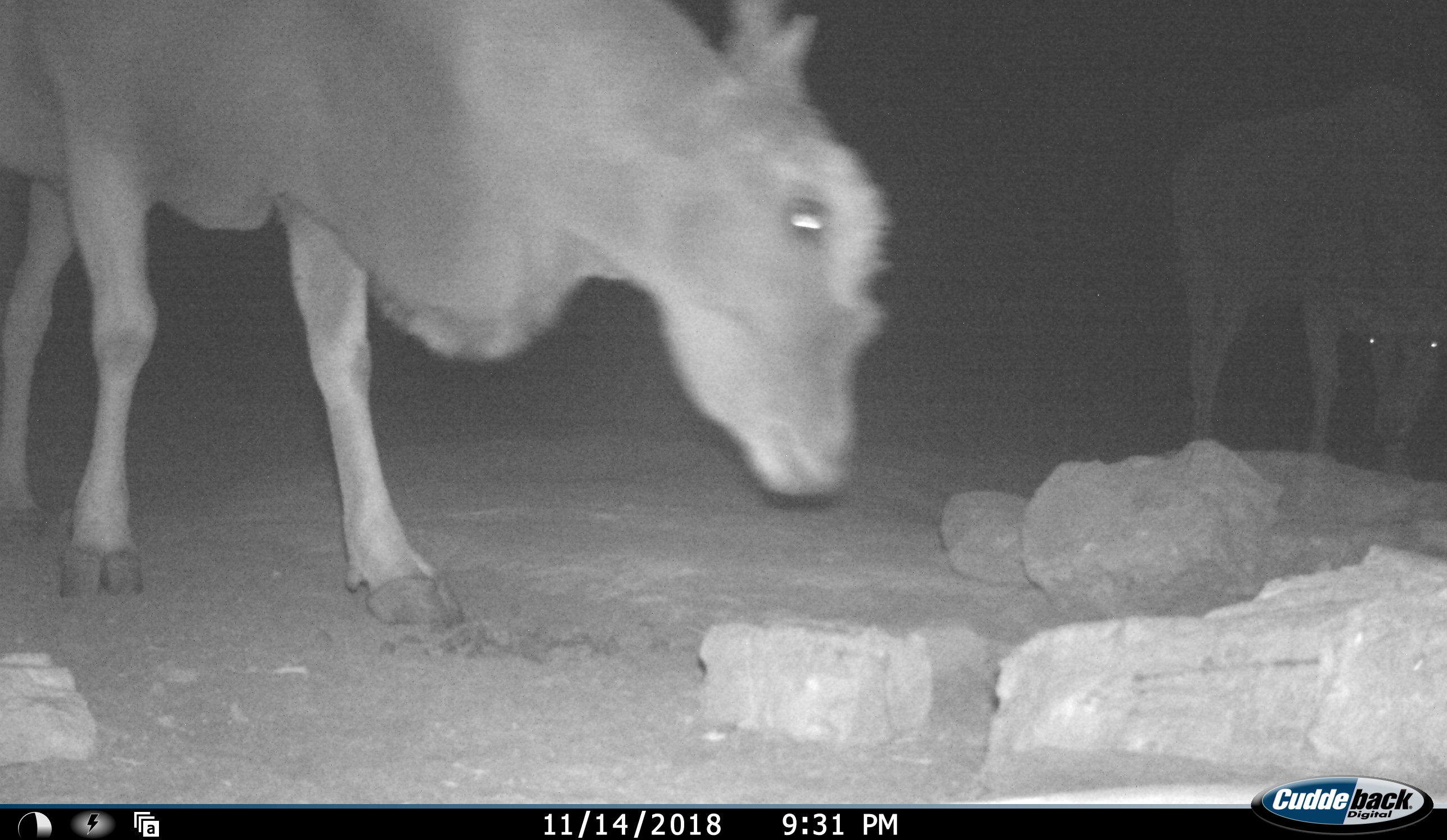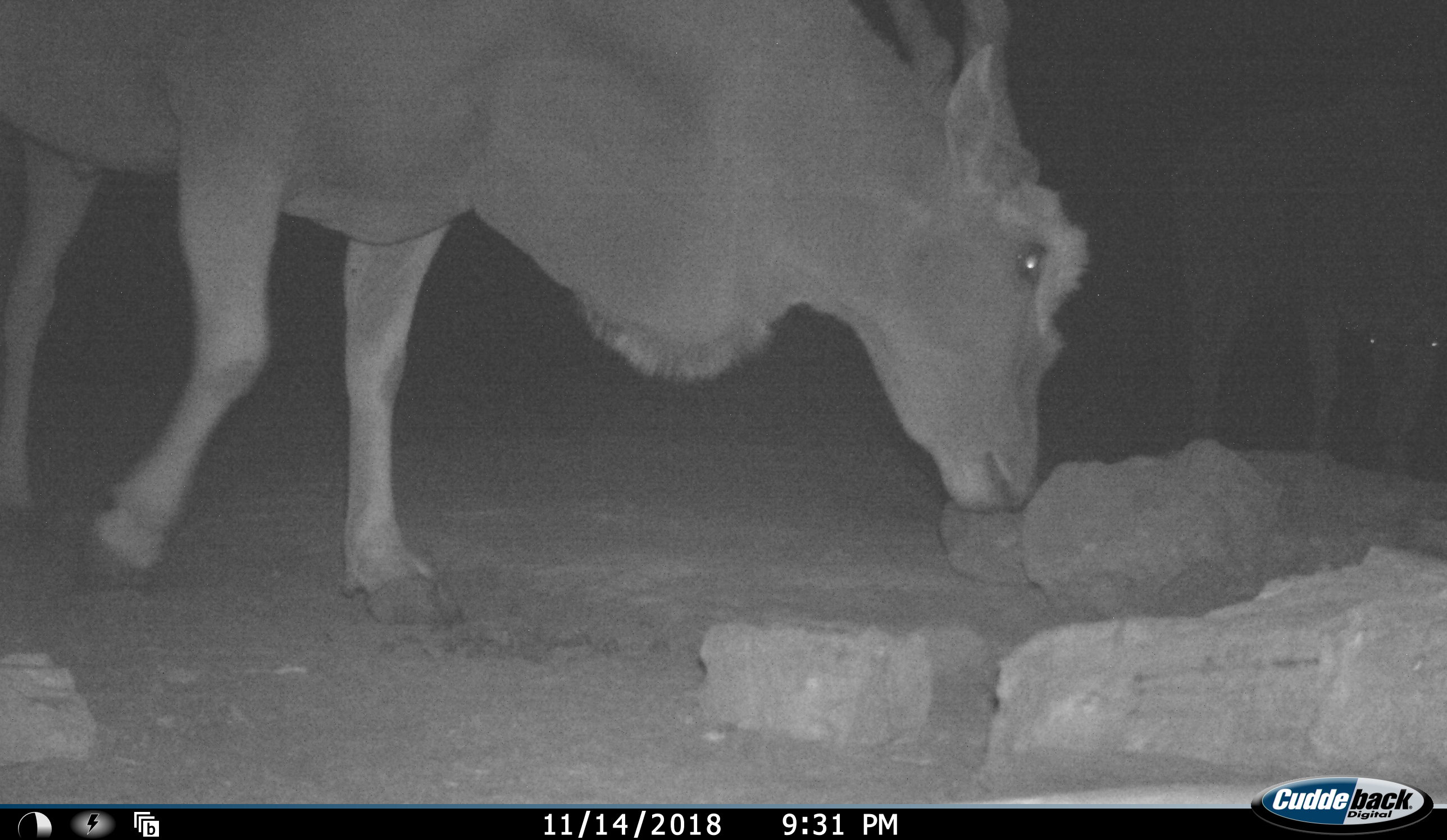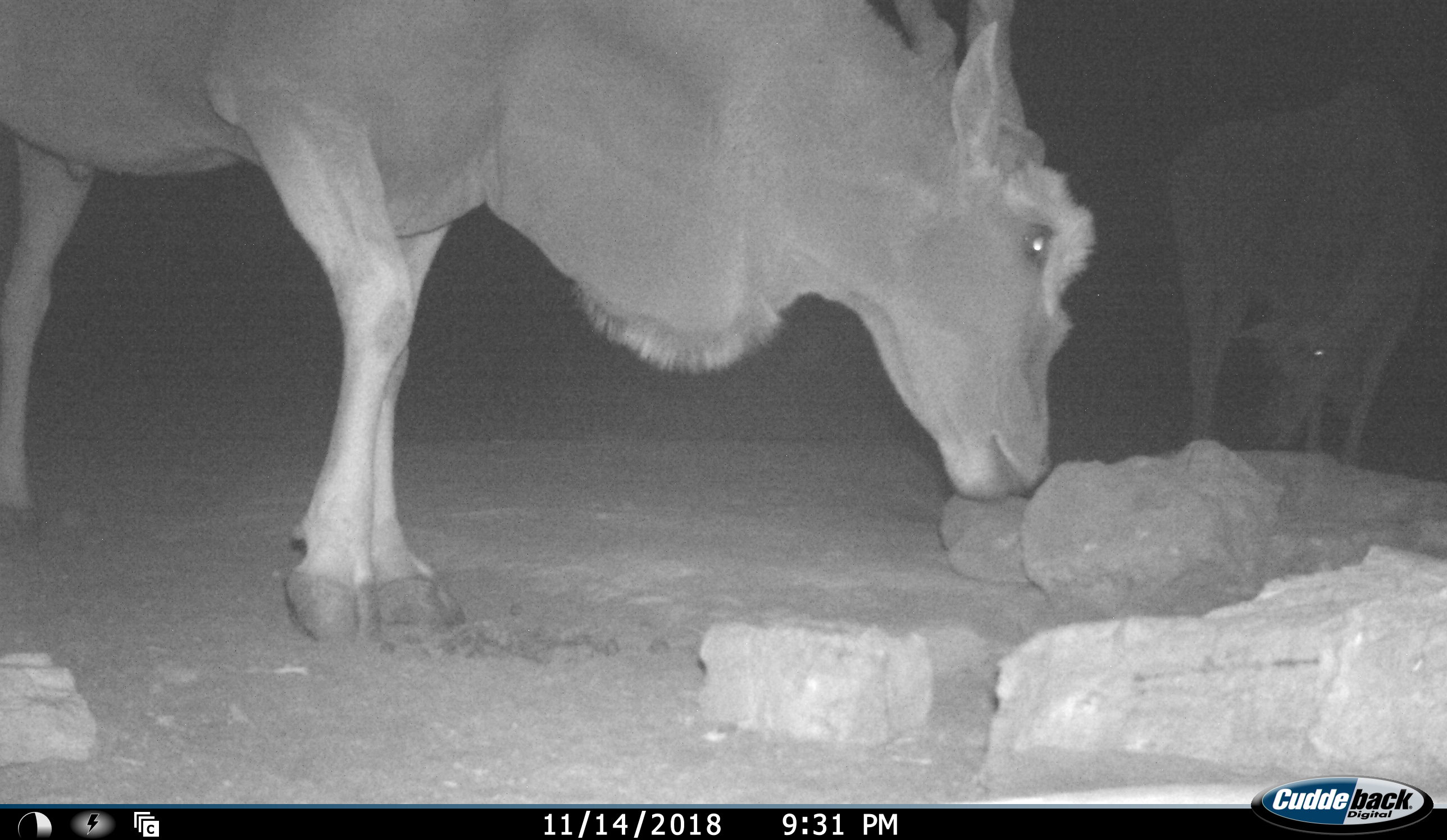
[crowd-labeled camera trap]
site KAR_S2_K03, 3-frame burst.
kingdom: Animalia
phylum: Chordata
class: Mammalia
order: Artiodactyla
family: Bovidae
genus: Tragelaphus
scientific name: Tragelaphus oryx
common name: eland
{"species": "eland (Tragelaphus oryx)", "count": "2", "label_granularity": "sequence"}